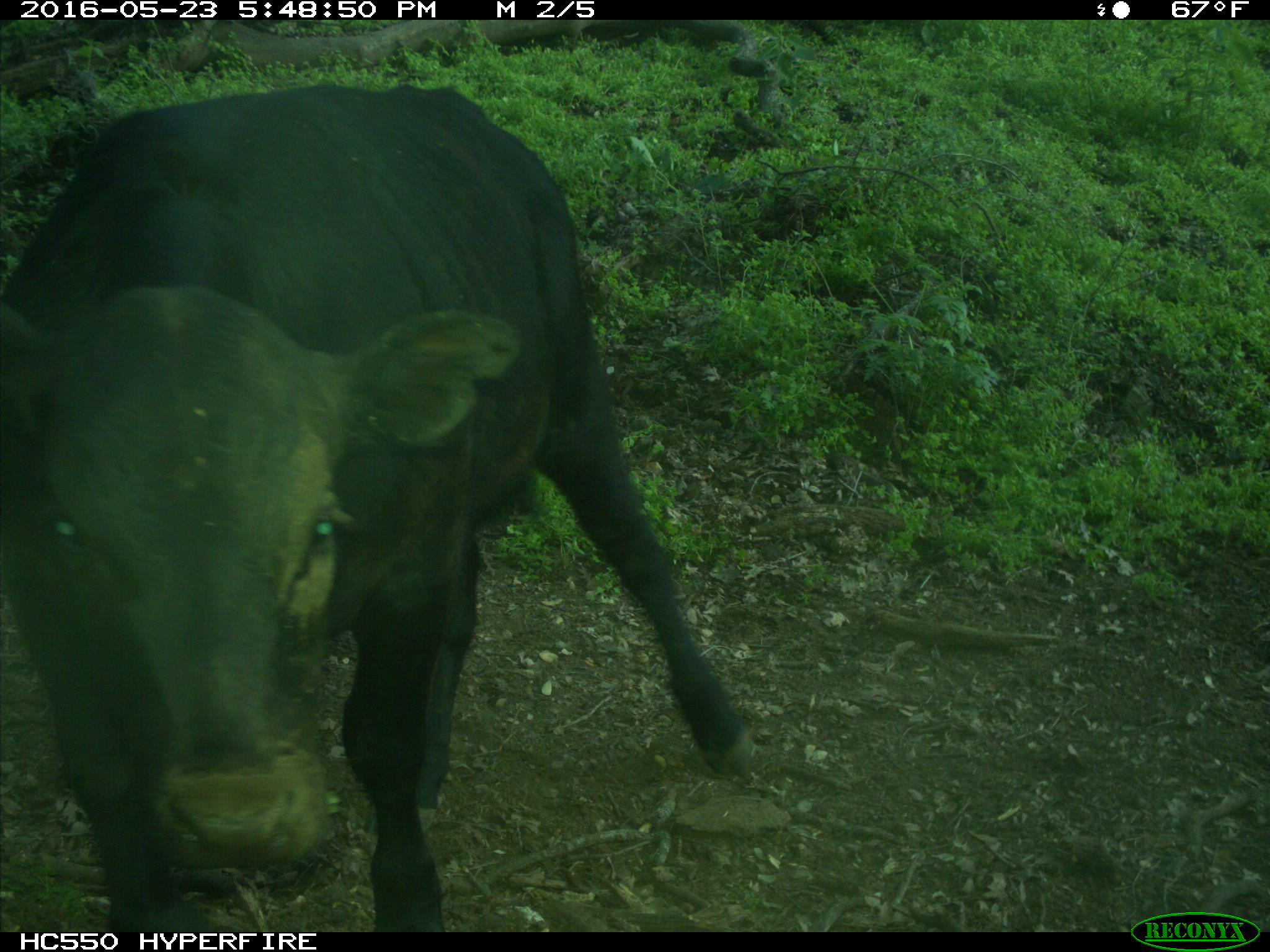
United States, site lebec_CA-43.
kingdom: Animalia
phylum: Chordata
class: Mammalia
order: Artiodactyla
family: Bovidae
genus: Bos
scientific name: Bos taurus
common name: domestic cow